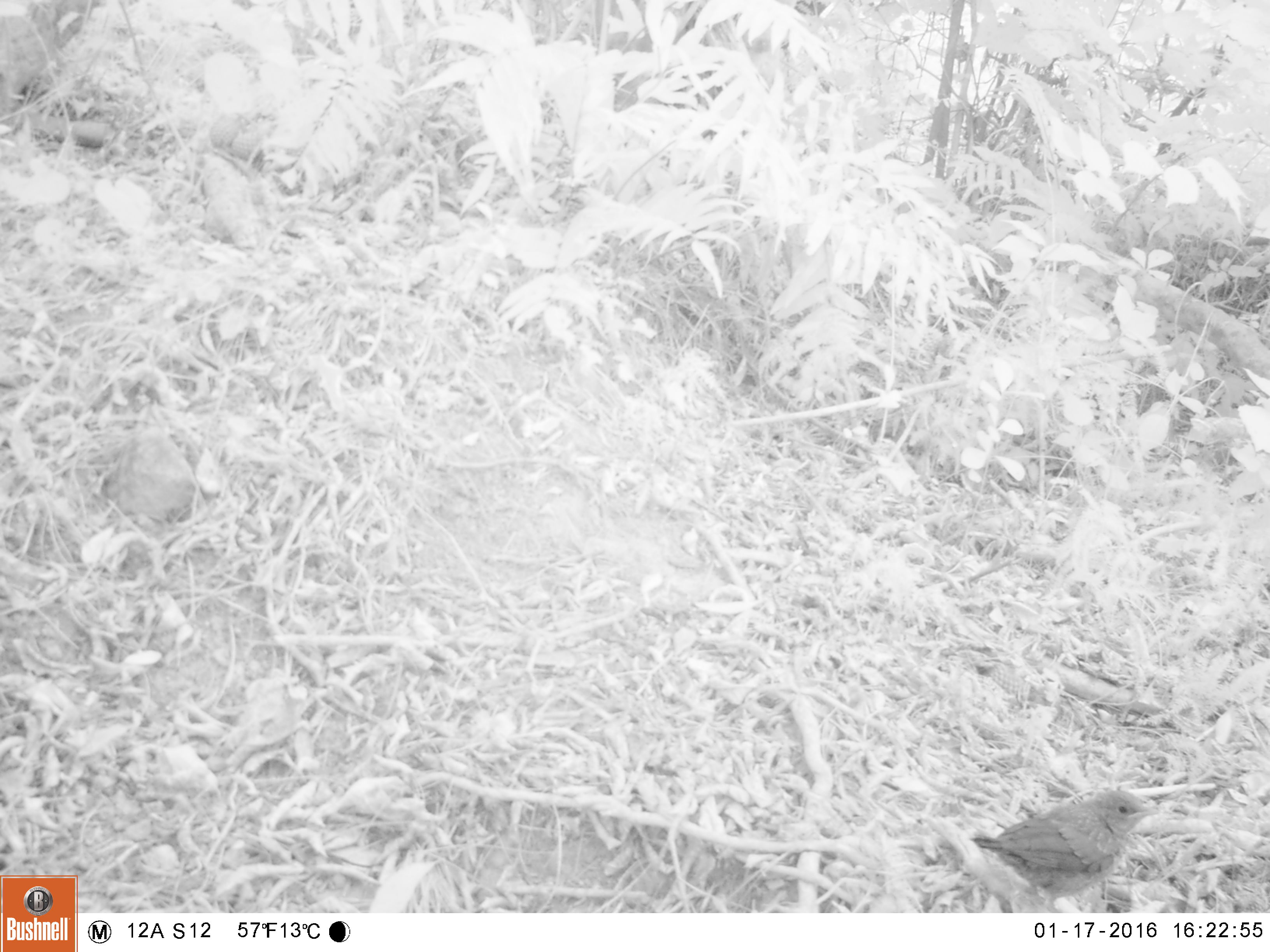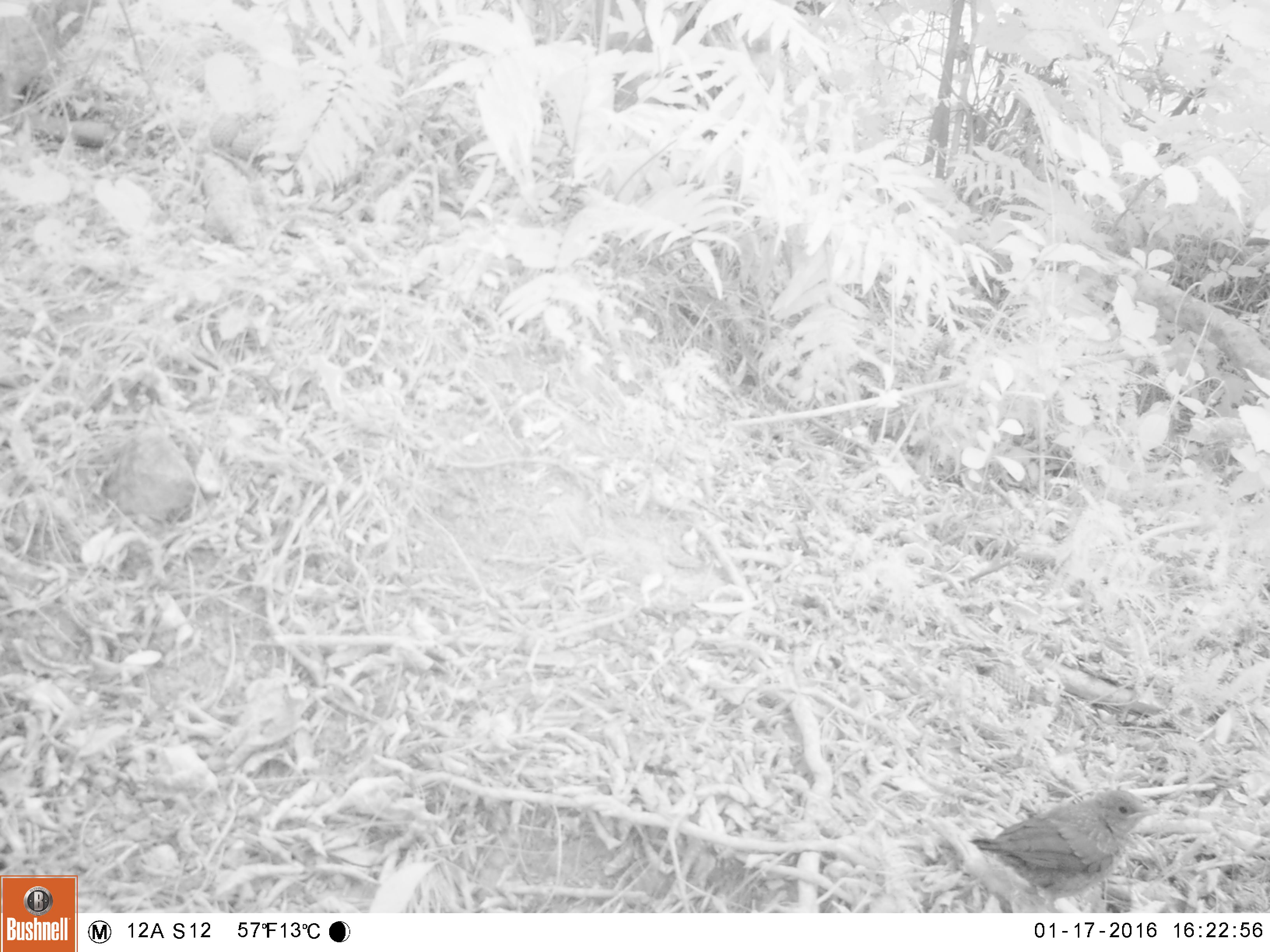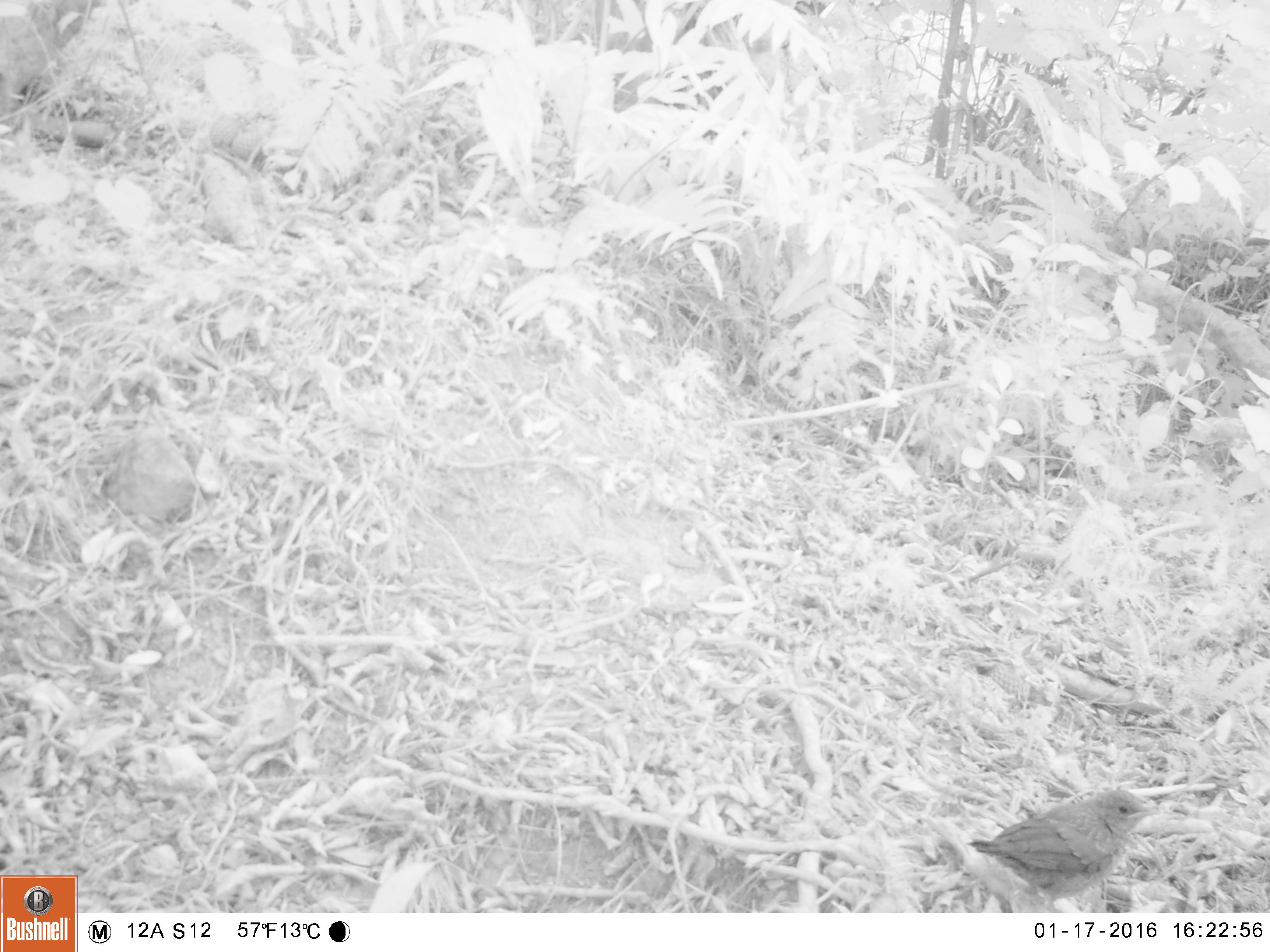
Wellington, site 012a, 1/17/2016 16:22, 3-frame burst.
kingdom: Animalia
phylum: Chordata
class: Aves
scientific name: Aves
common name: bird